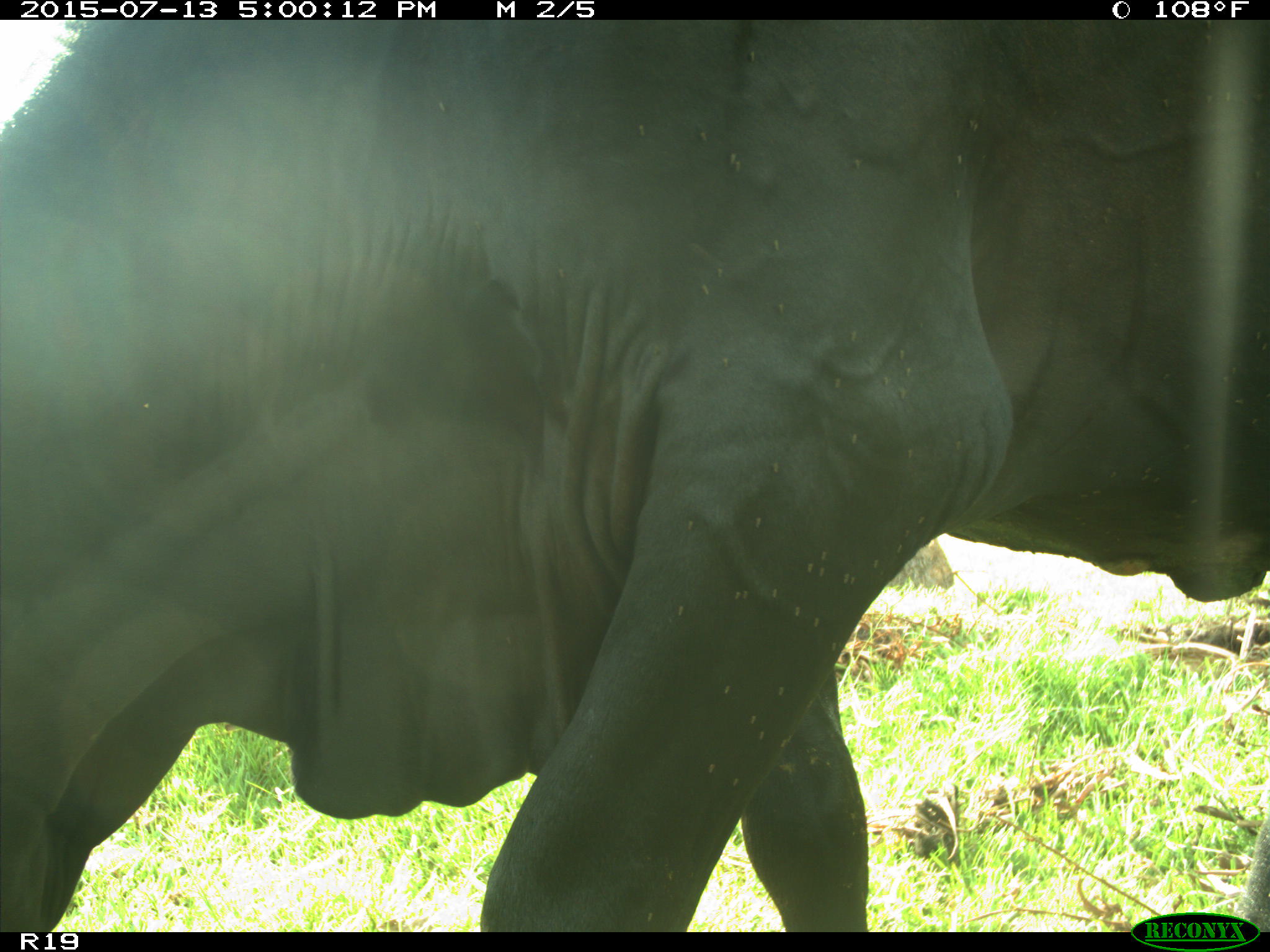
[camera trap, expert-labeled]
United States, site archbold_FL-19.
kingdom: Animalia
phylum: Chordata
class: Mammalia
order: Artiodactyla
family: Bovidae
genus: Bos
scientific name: Bos taurus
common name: domestic cow